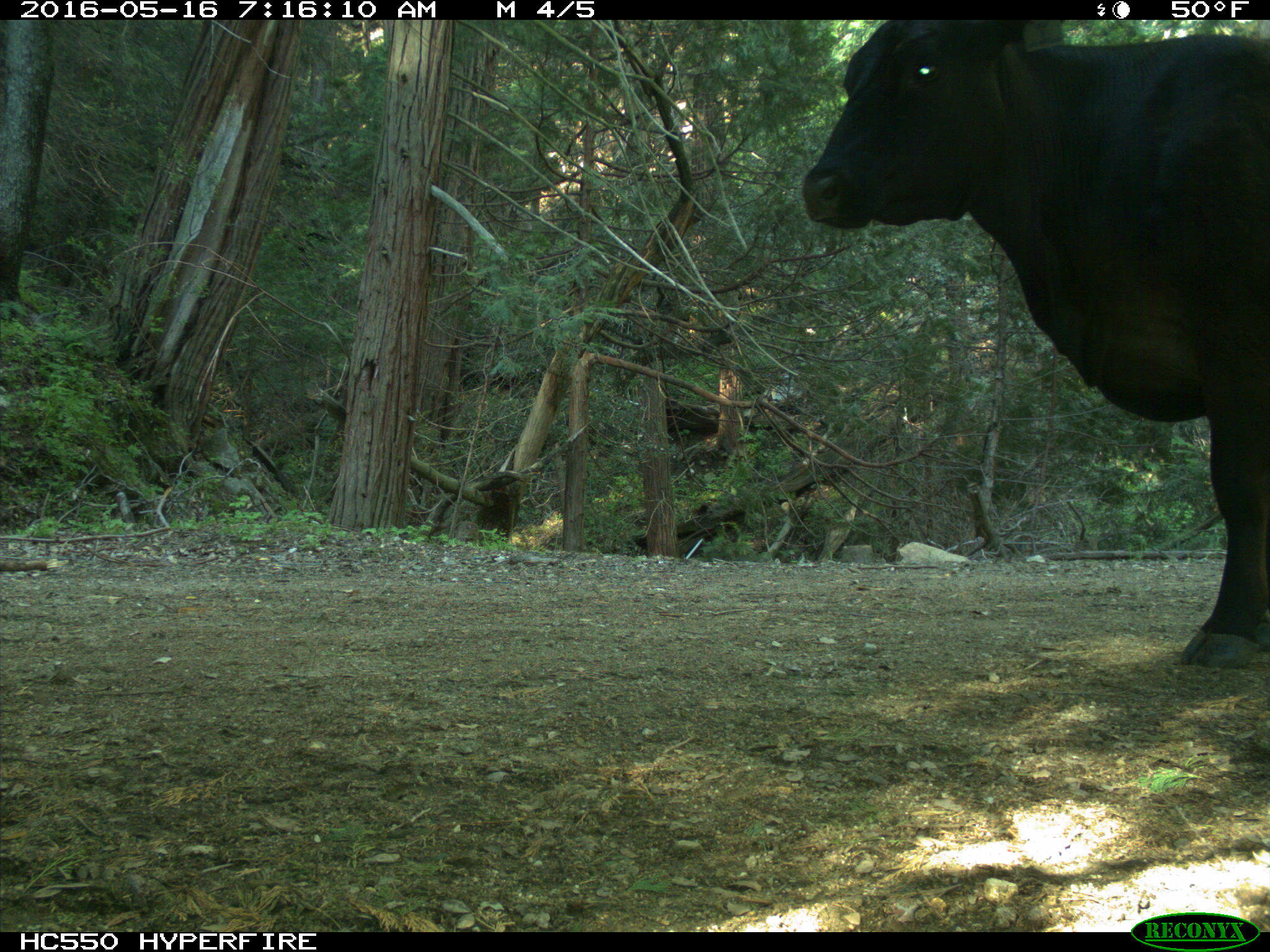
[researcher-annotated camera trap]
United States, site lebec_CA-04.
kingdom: Animalia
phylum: Chordata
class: Mammalia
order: Artiodactyla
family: Bovidae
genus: Bos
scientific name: Bos taurus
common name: domestic cow